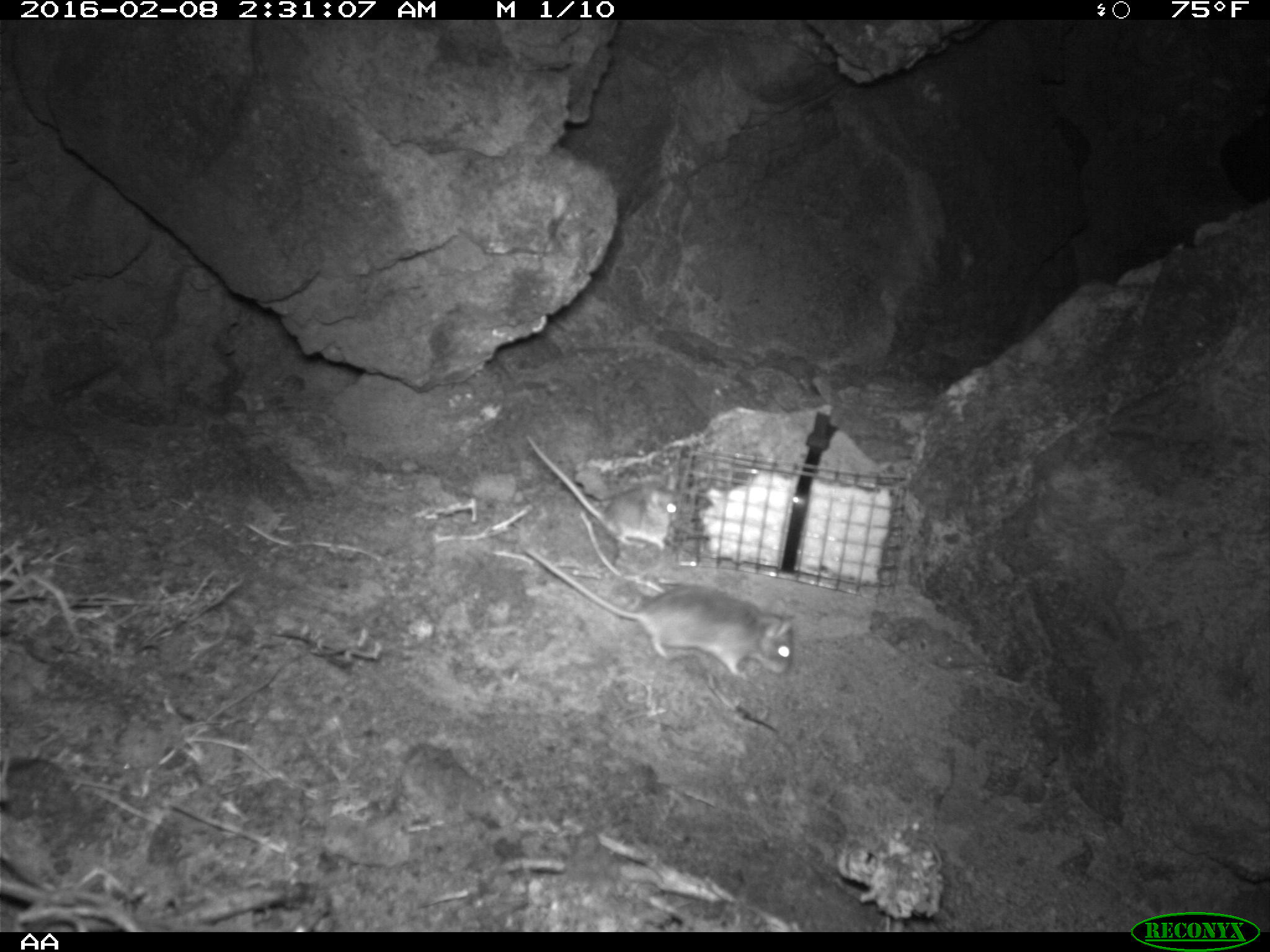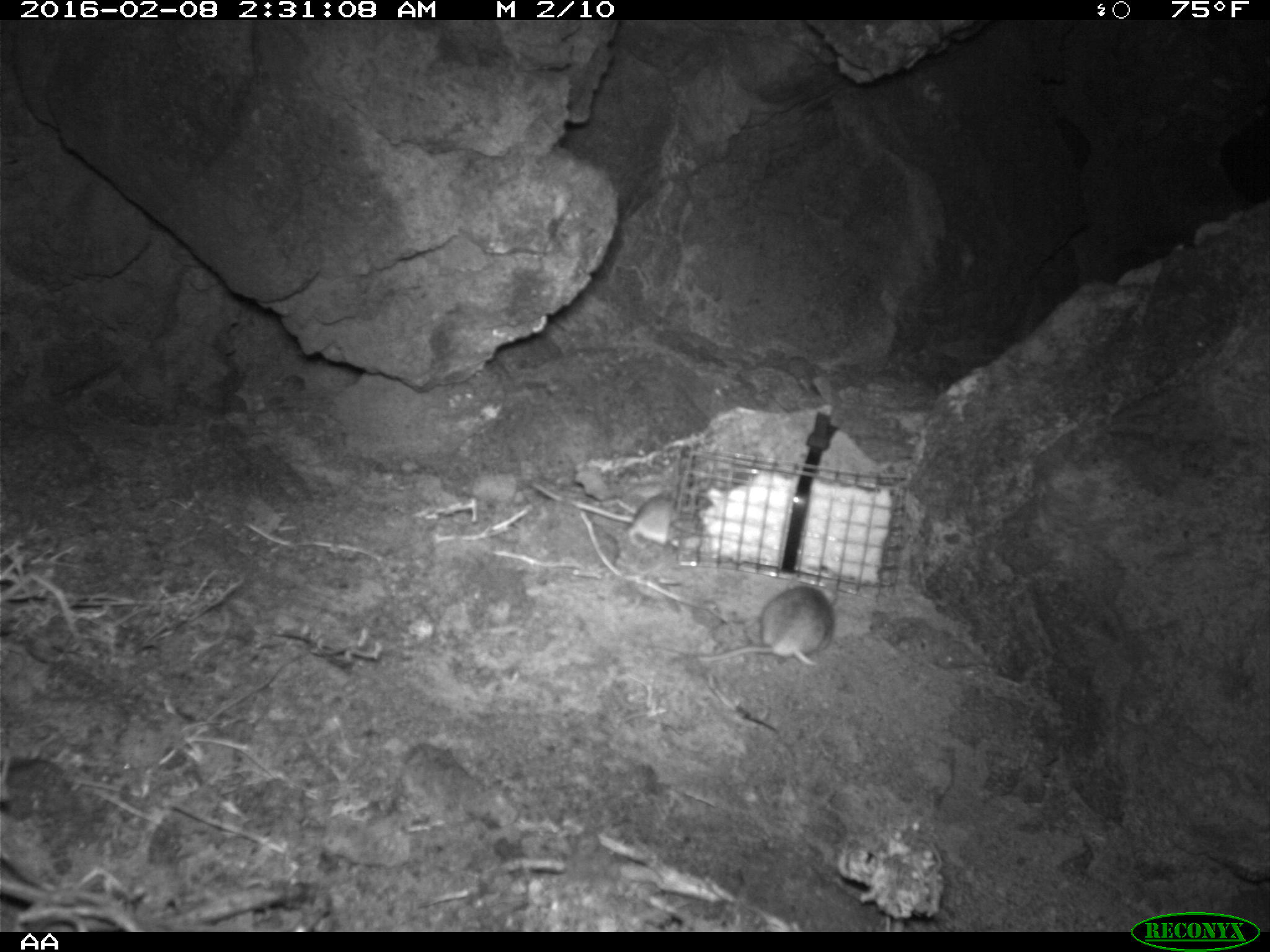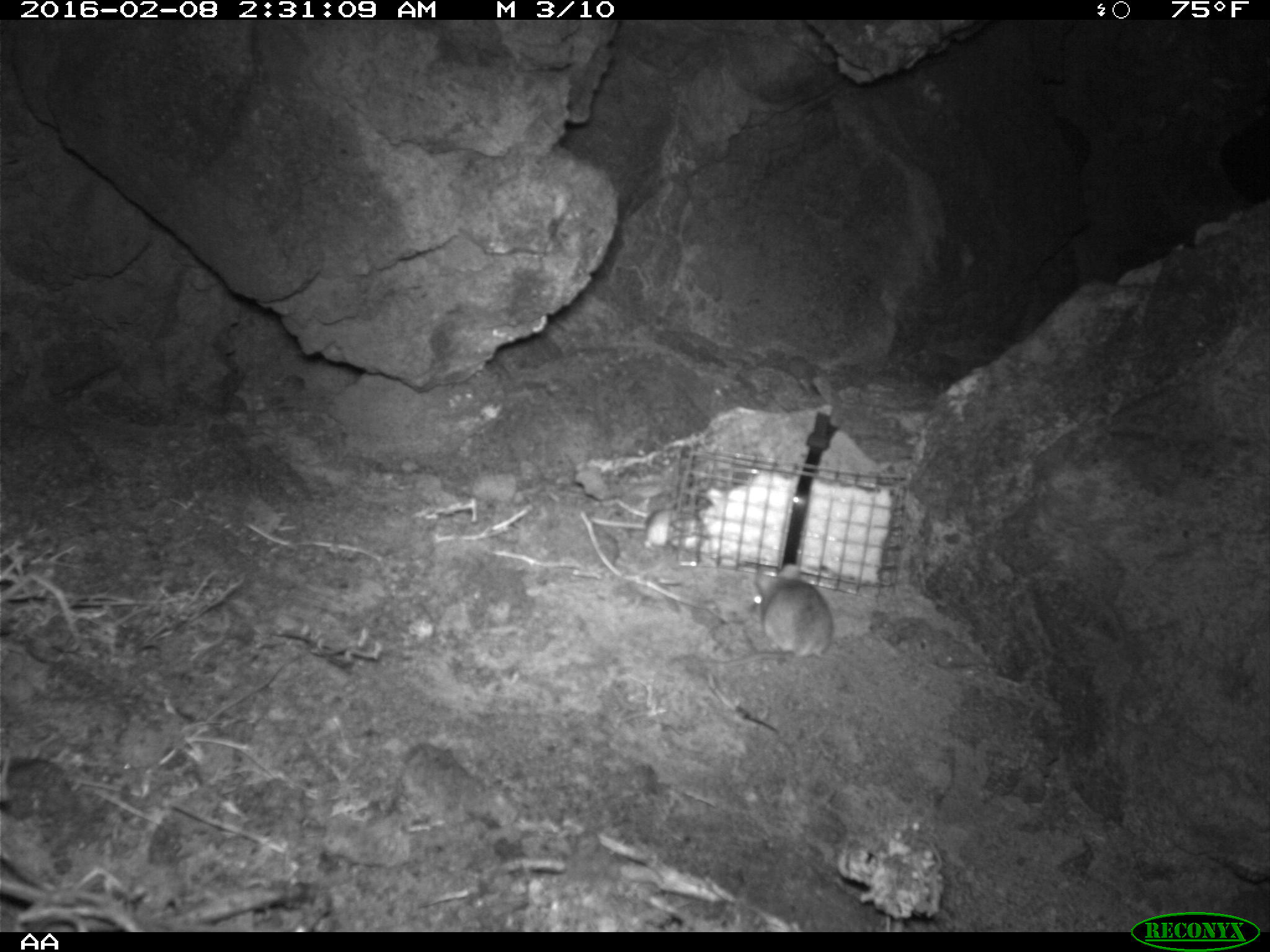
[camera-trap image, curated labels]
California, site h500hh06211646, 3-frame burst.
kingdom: Animalia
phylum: Chordata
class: Mammalia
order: Rodentia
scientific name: Rodentia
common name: rodent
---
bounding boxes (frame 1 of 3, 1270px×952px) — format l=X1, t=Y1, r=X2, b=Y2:
rodent: l=522, t=543, r=794, b=681; l=518, t=431, r=680, b=547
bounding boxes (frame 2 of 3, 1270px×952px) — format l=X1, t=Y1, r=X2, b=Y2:
rodent: l=529, t=479, r=703, b=550; l=695, t=579, r=835, b=666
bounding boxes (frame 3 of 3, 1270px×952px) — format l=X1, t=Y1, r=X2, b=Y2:
rodent: l=668, t=562, r=835, b=664; l=587, t=506, r=699, b=549